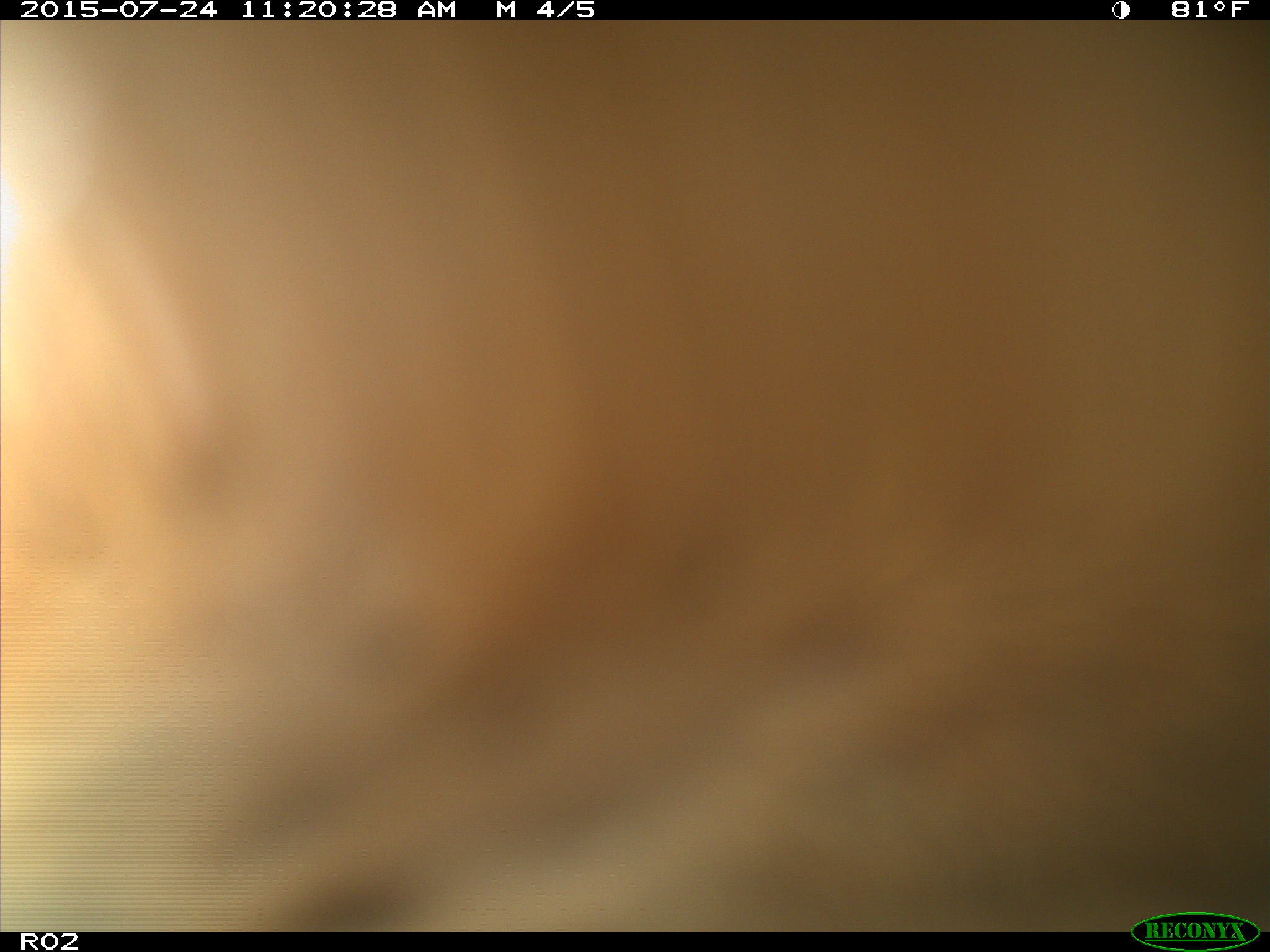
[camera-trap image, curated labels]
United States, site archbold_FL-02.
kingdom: Animalia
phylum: Chordata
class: Mammalia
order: Artiodactyla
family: Bovidae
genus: Bos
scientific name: Bos taurus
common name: domestic cow